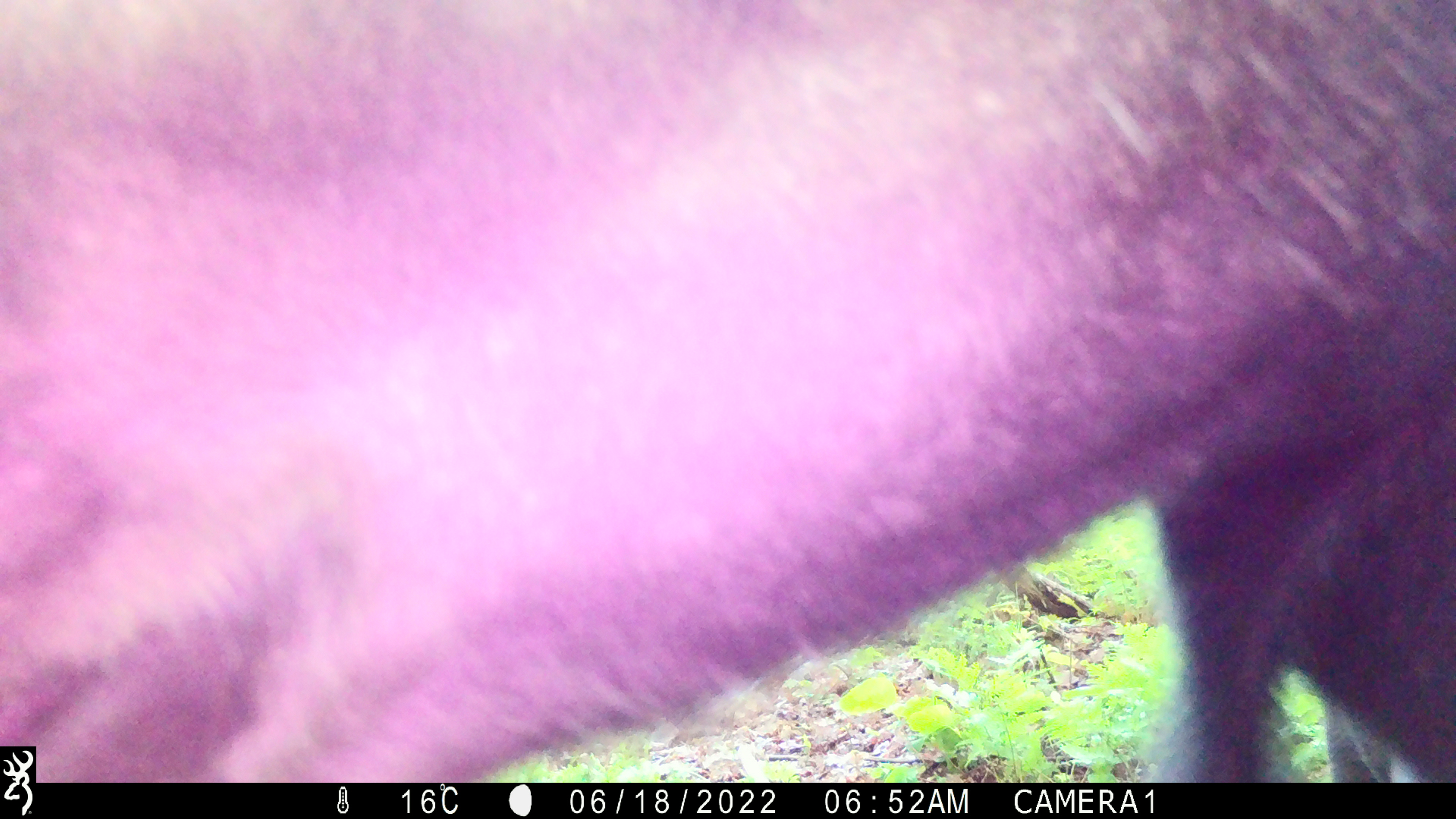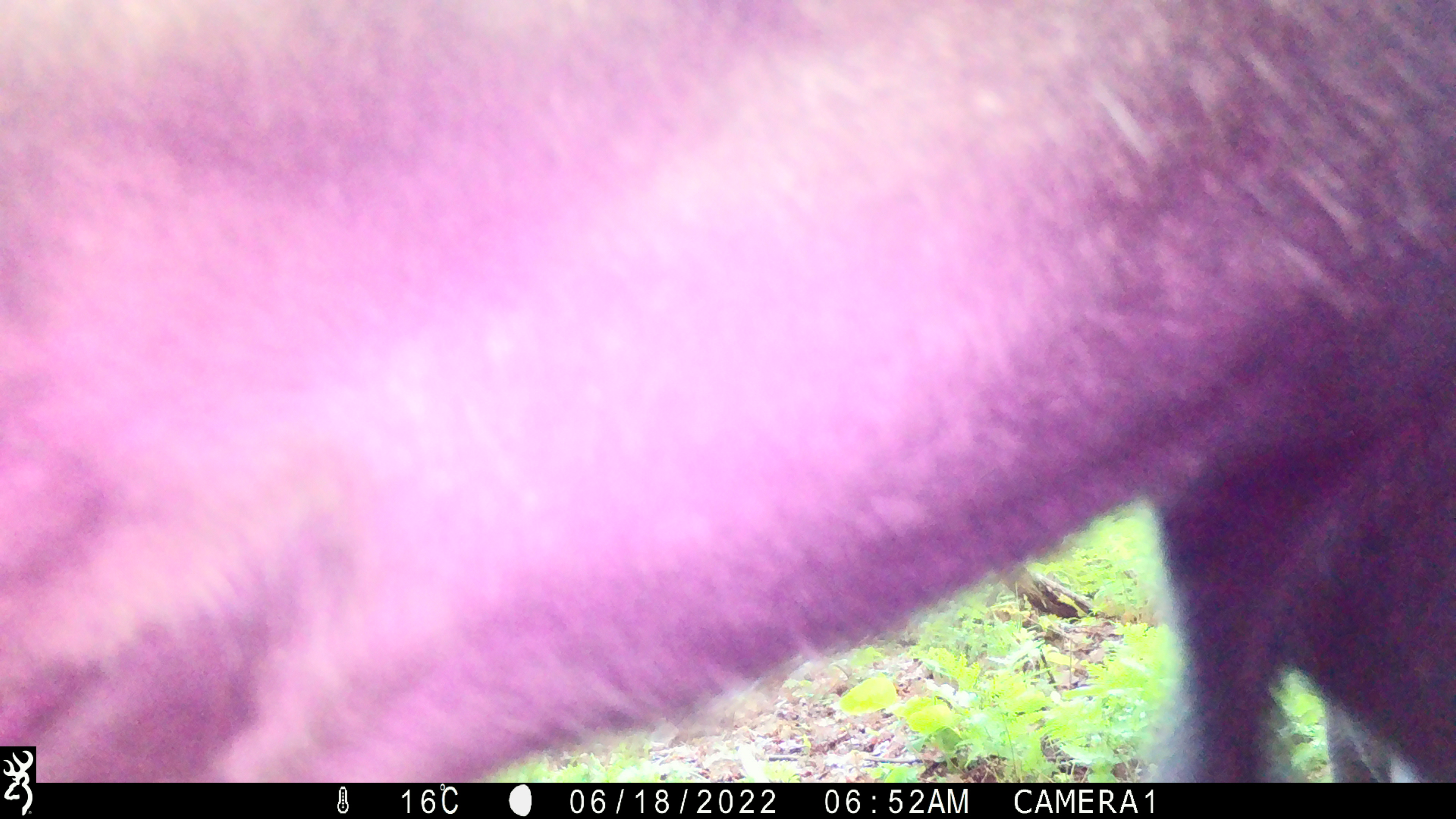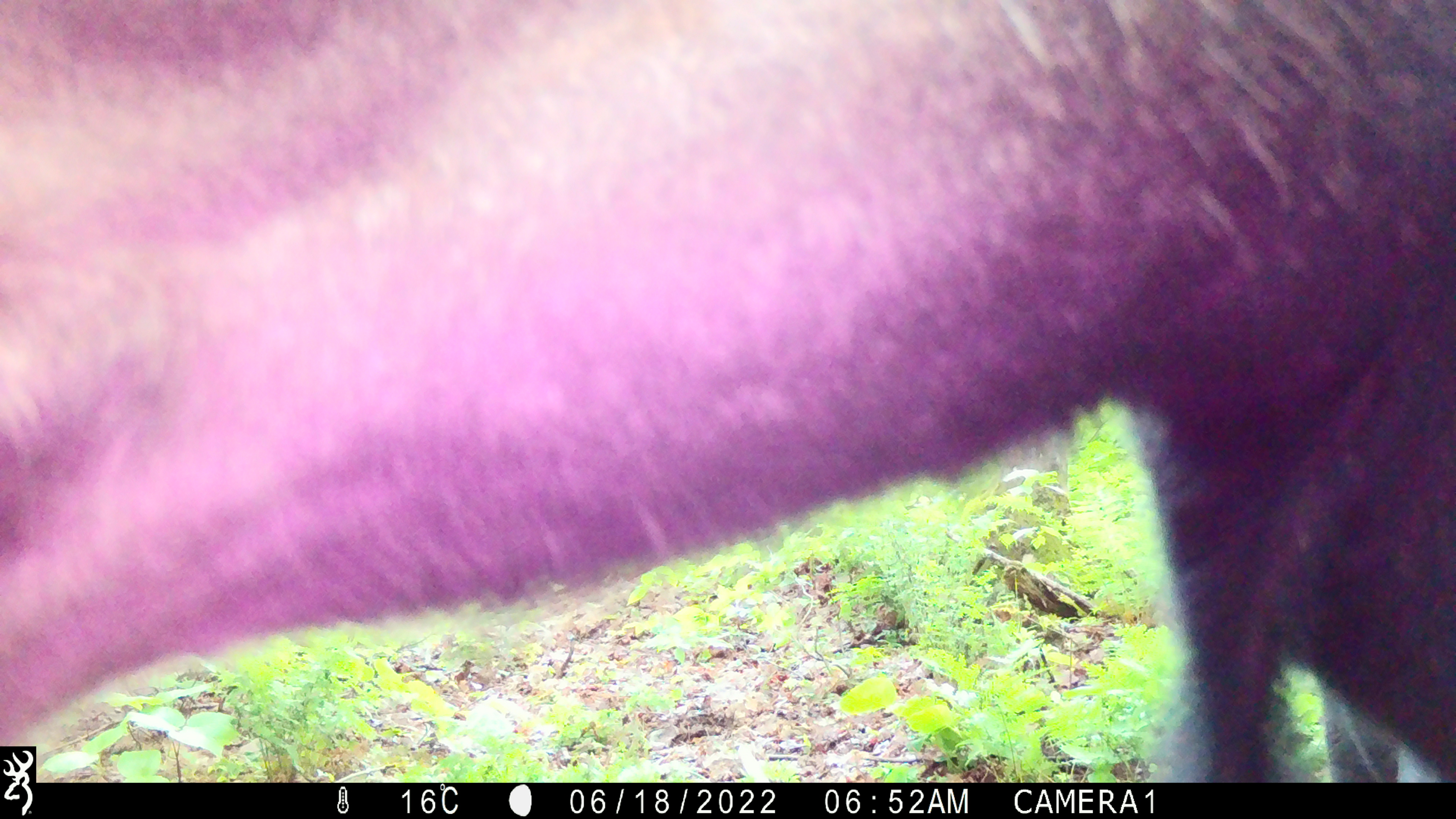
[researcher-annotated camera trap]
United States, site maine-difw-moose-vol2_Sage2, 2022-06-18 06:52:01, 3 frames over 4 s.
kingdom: Animalia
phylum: Chordata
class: Mammalia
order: Artiodactyla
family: Cervidae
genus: Alces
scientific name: Alces alces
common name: moose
Moose (Alces alces).